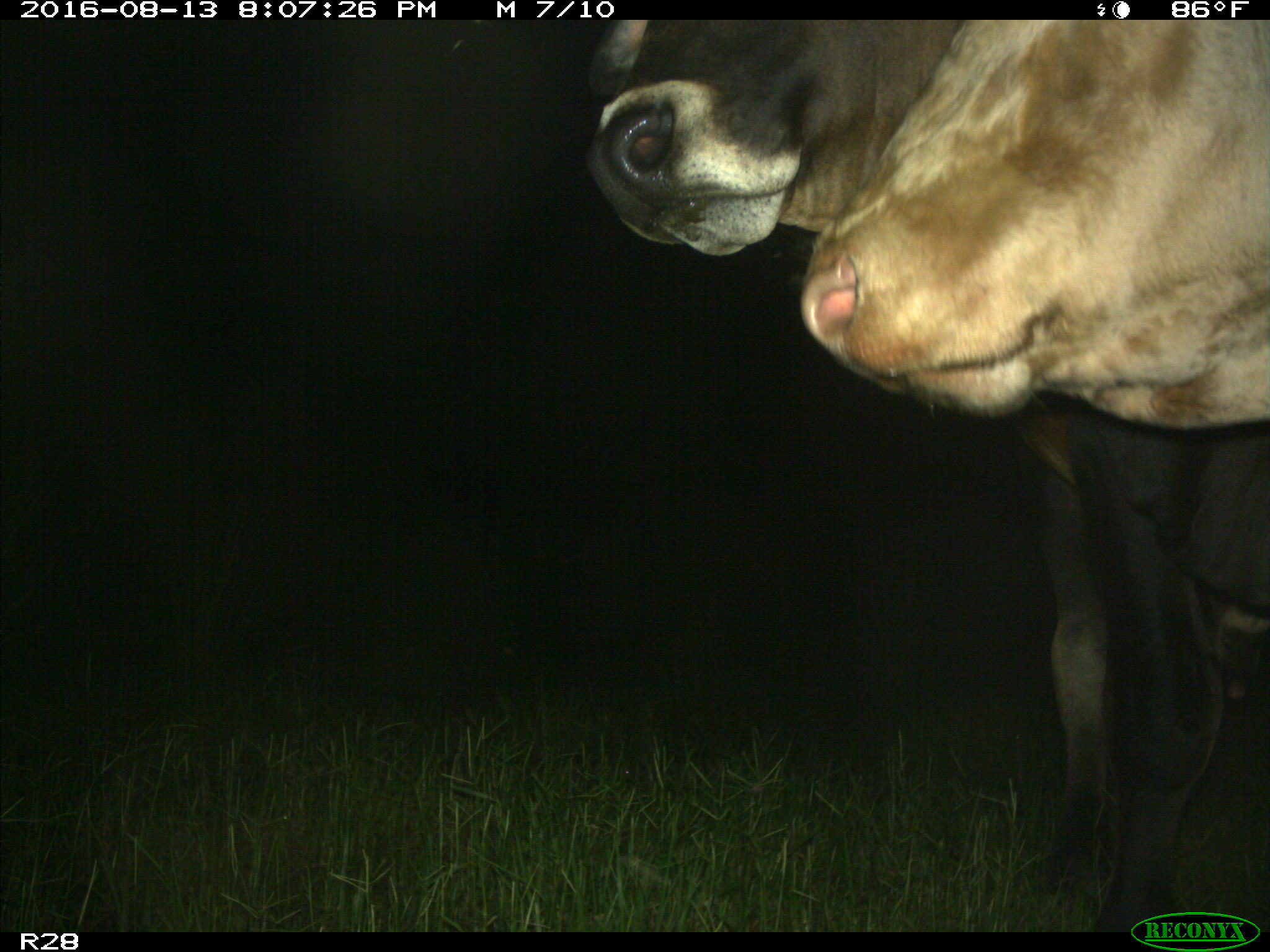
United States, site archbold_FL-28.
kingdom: Animalia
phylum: Chordata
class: Mammalia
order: Artiodactyla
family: Bovidae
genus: Bos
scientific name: Bos taurus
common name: domestic cow